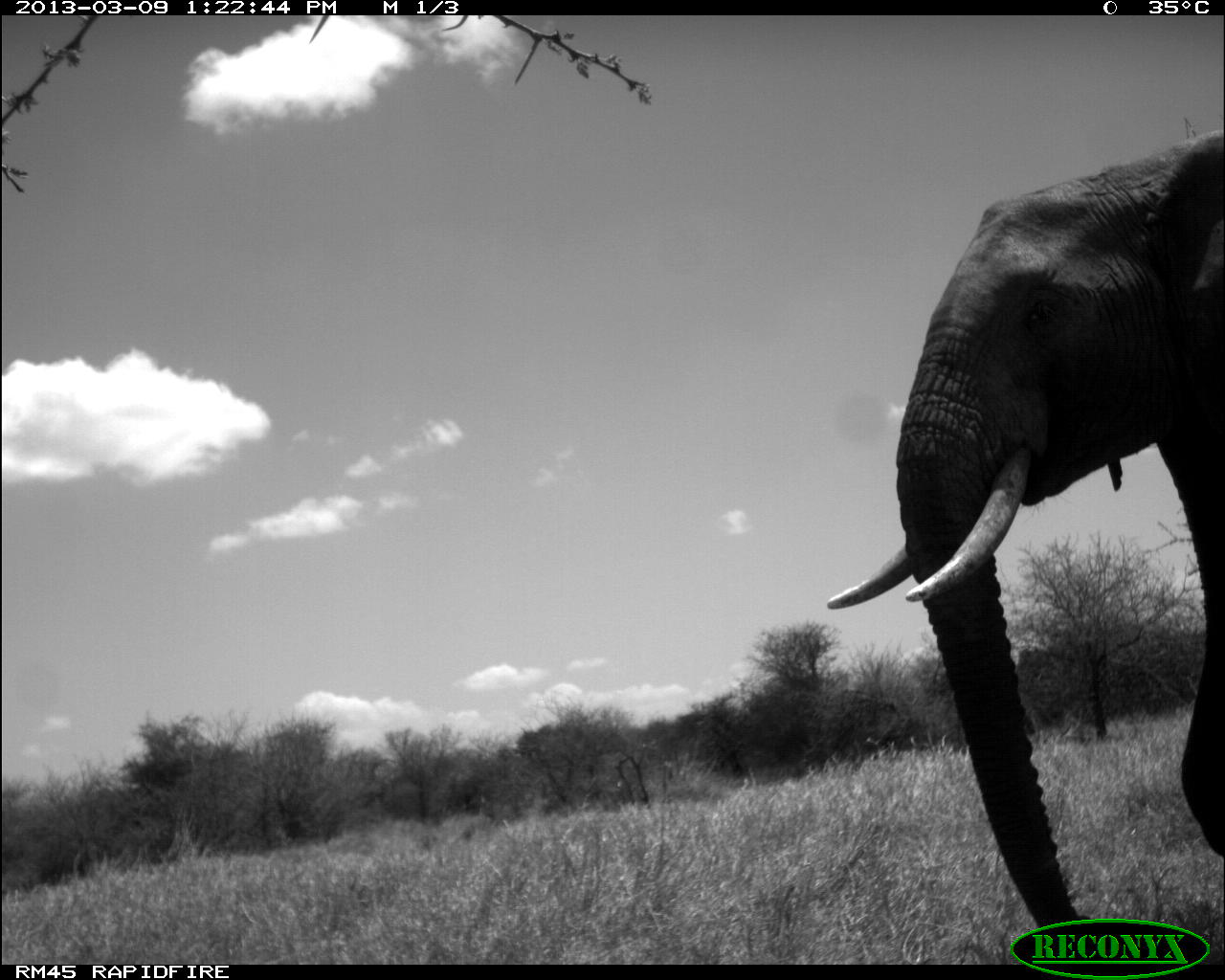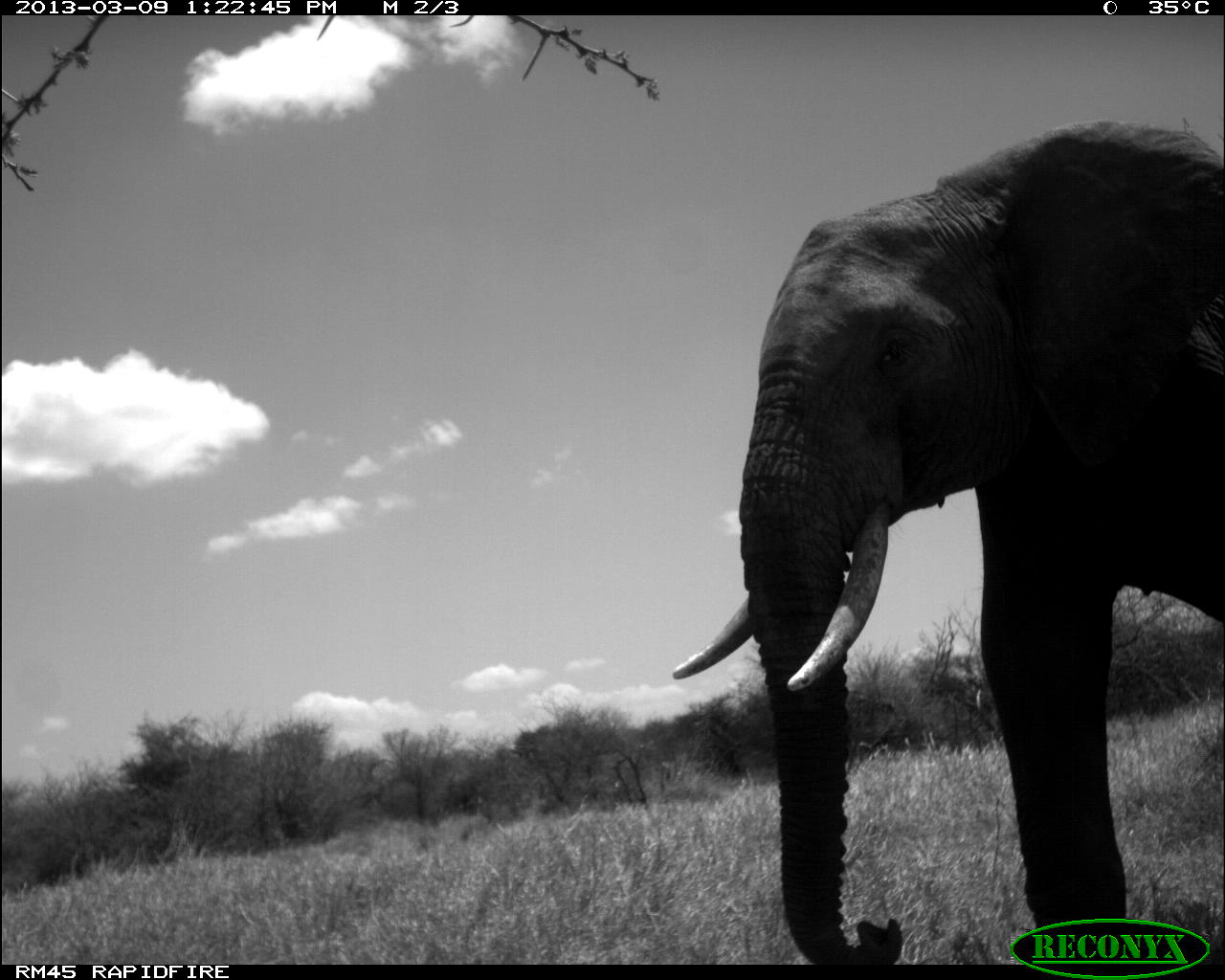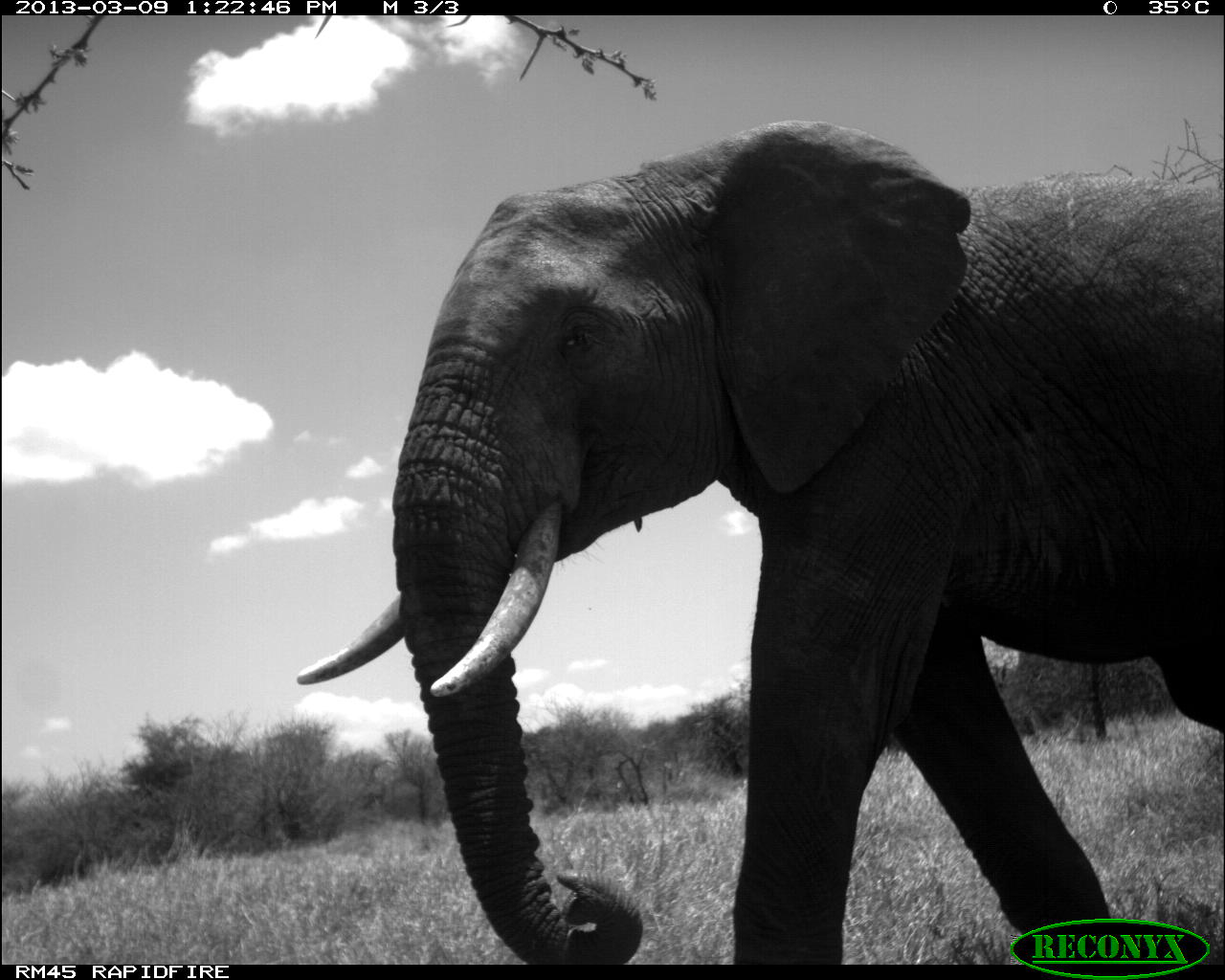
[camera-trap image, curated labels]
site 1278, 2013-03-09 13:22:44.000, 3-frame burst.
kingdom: Animalia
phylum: Chordata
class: Mammalia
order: Proboscidea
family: Elephantidae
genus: Loxodonta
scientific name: Loxodonta africana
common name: african bush elephant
Loxodonta africana (african bush elephant), count 1.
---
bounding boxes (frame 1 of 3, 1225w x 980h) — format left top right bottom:
loxodonta africana: 826 128 1224 934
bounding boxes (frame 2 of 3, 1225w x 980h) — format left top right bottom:
loxodonta africana: 671 118 1225 963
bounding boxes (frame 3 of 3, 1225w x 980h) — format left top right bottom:
loxodonta africana: 298 120 1224 964